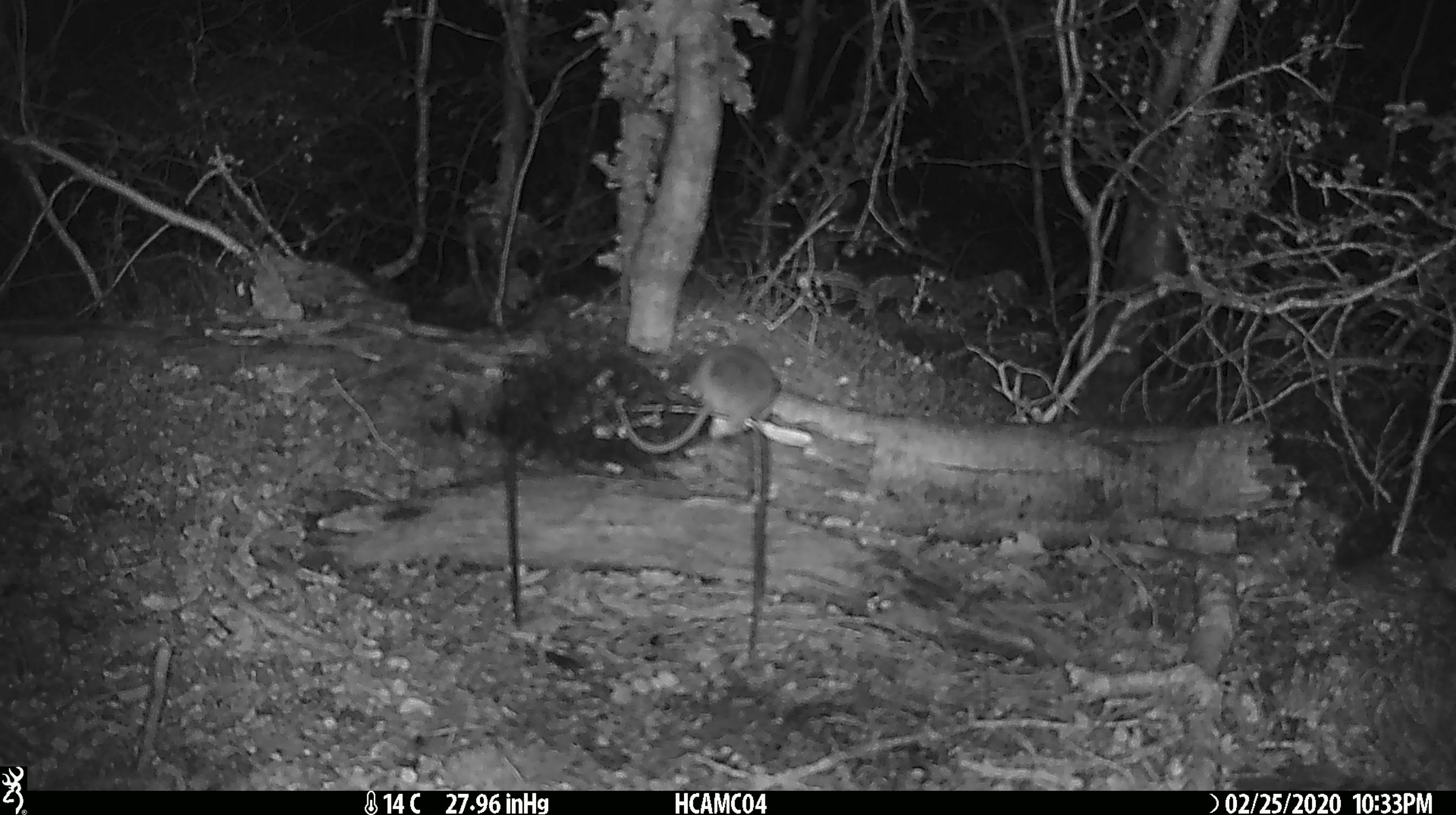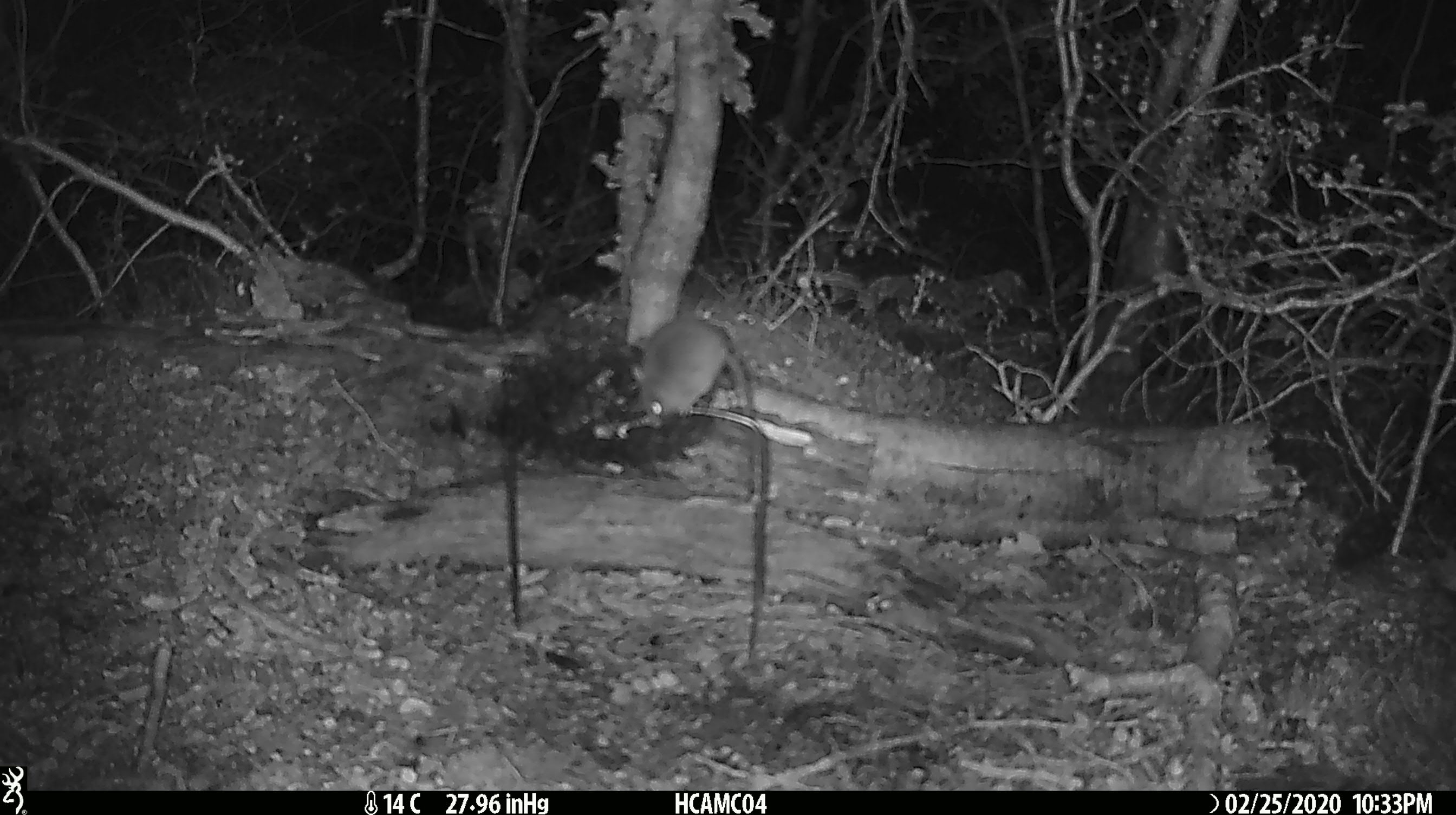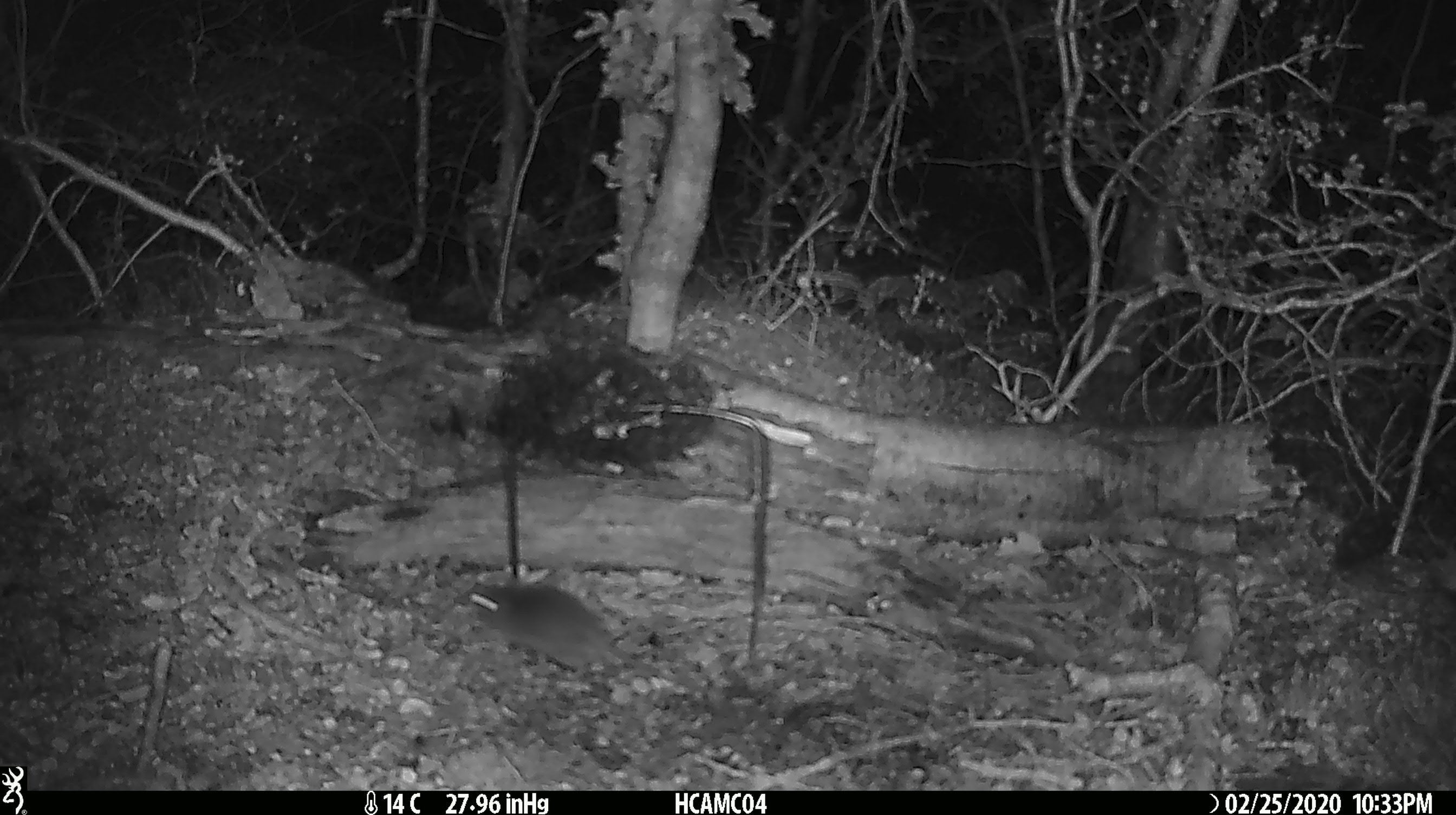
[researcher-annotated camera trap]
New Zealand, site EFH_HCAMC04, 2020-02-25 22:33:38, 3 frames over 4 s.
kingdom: Animalia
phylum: Chordata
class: Mammalia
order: Rodentia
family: Muridae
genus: Mus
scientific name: Mus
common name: mouse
Mouse (Mus).